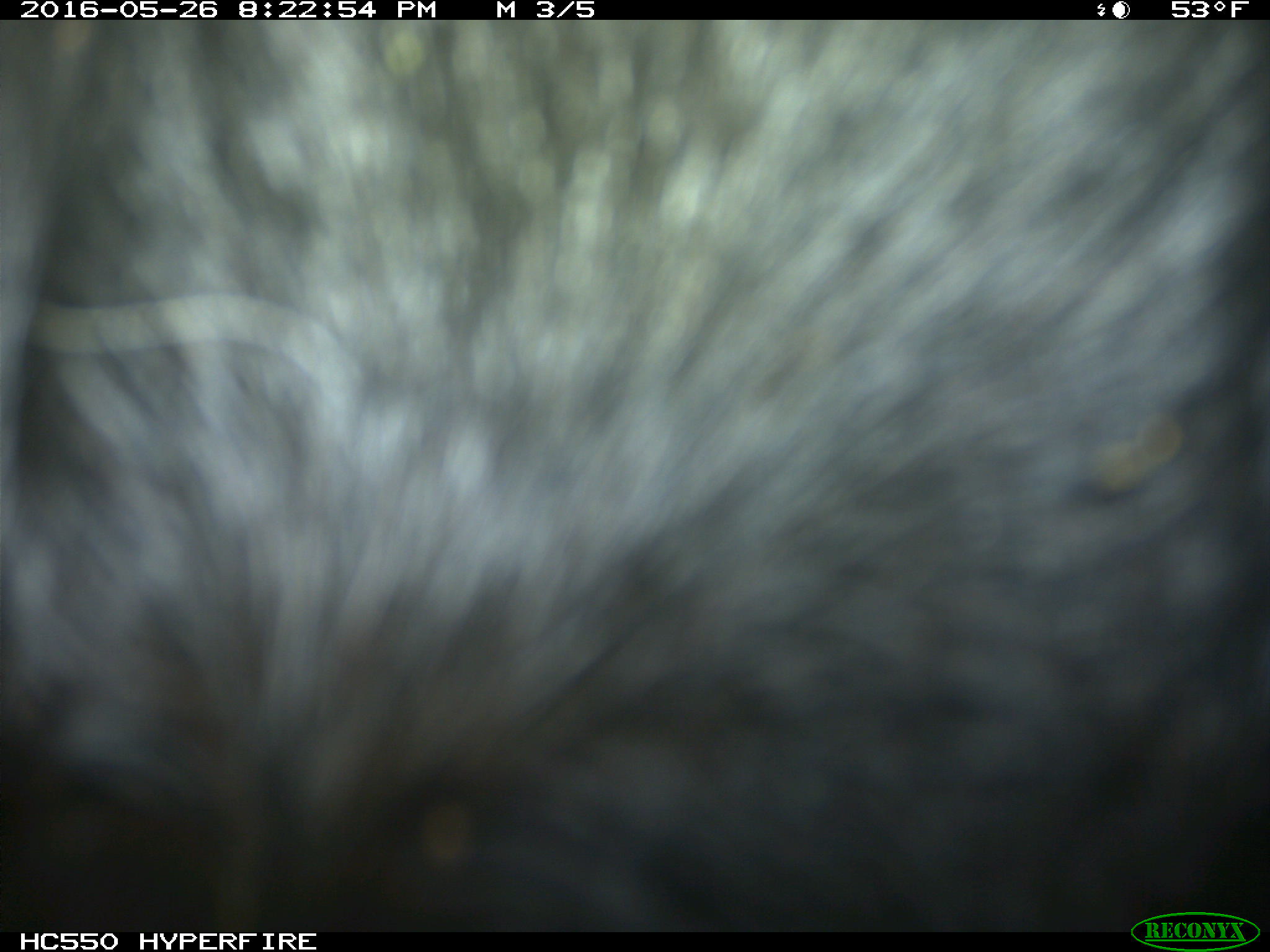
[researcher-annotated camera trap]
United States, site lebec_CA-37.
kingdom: Animalia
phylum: Chordata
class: Mammalia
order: Artiodactyla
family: Bovidae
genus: Bos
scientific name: Bos taurus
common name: domestic cow